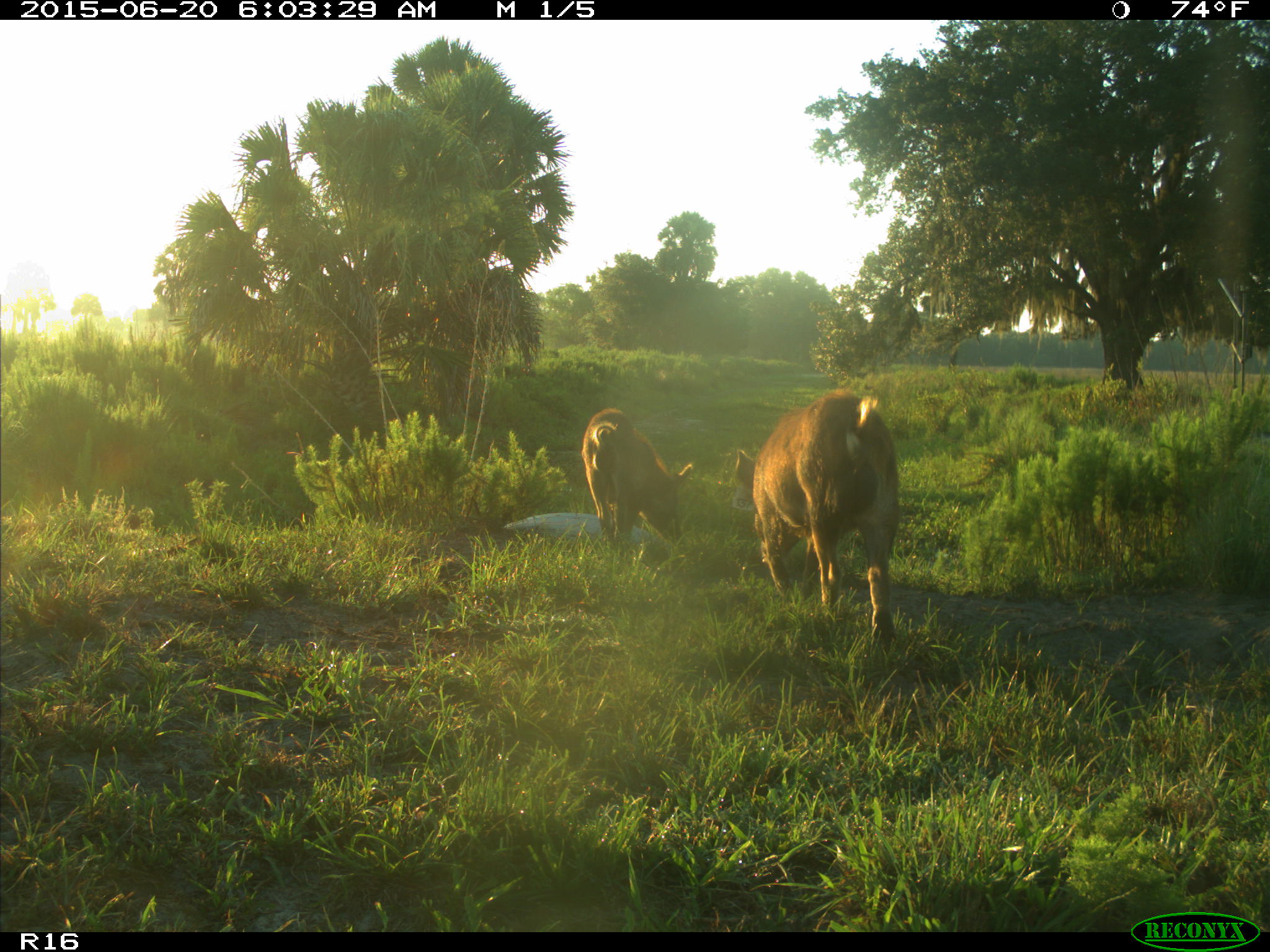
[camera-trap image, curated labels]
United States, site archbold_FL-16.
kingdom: Animalia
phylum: Chordata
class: Mammalia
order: Artiodactyla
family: Suidae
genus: Sus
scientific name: Sus scrofa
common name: wild boar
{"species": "Sus scrofa (wild boar)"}